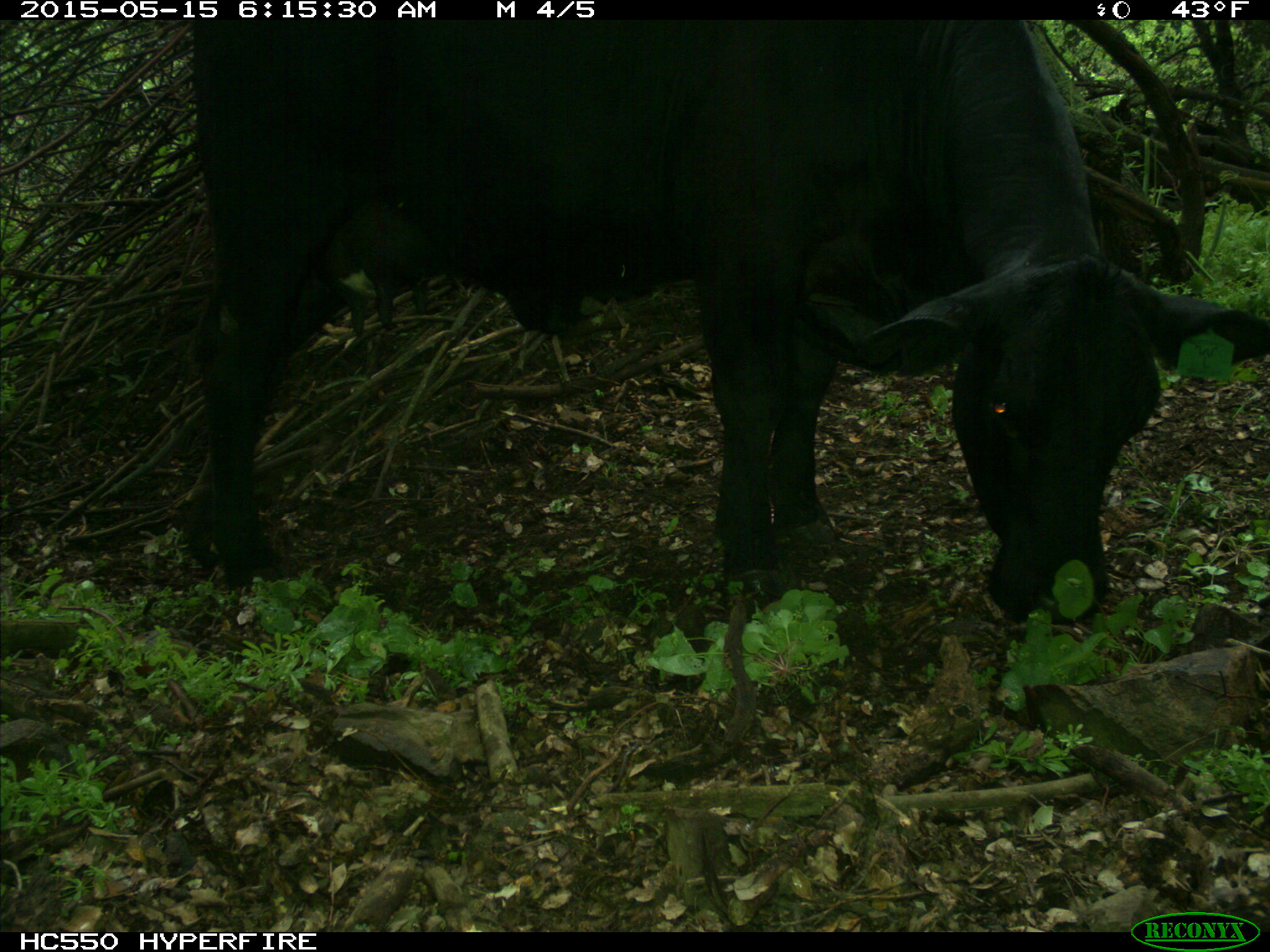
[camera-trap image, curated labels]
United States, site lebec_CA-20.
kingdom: Animalia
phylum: Chordata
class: Mammalia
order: Artiodactyla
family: Bovidae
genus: Bos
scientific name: Bos taurus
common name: domestic cow